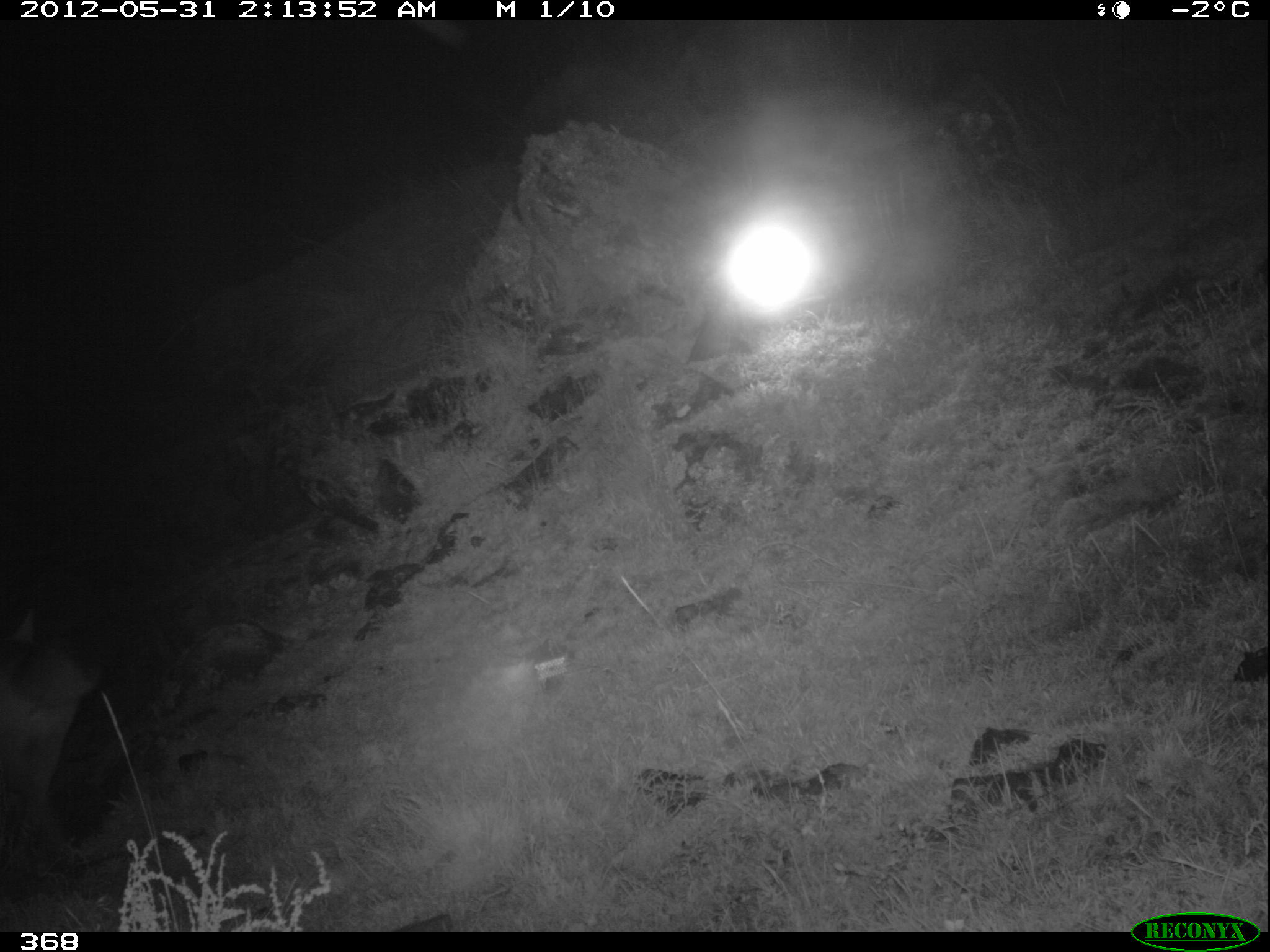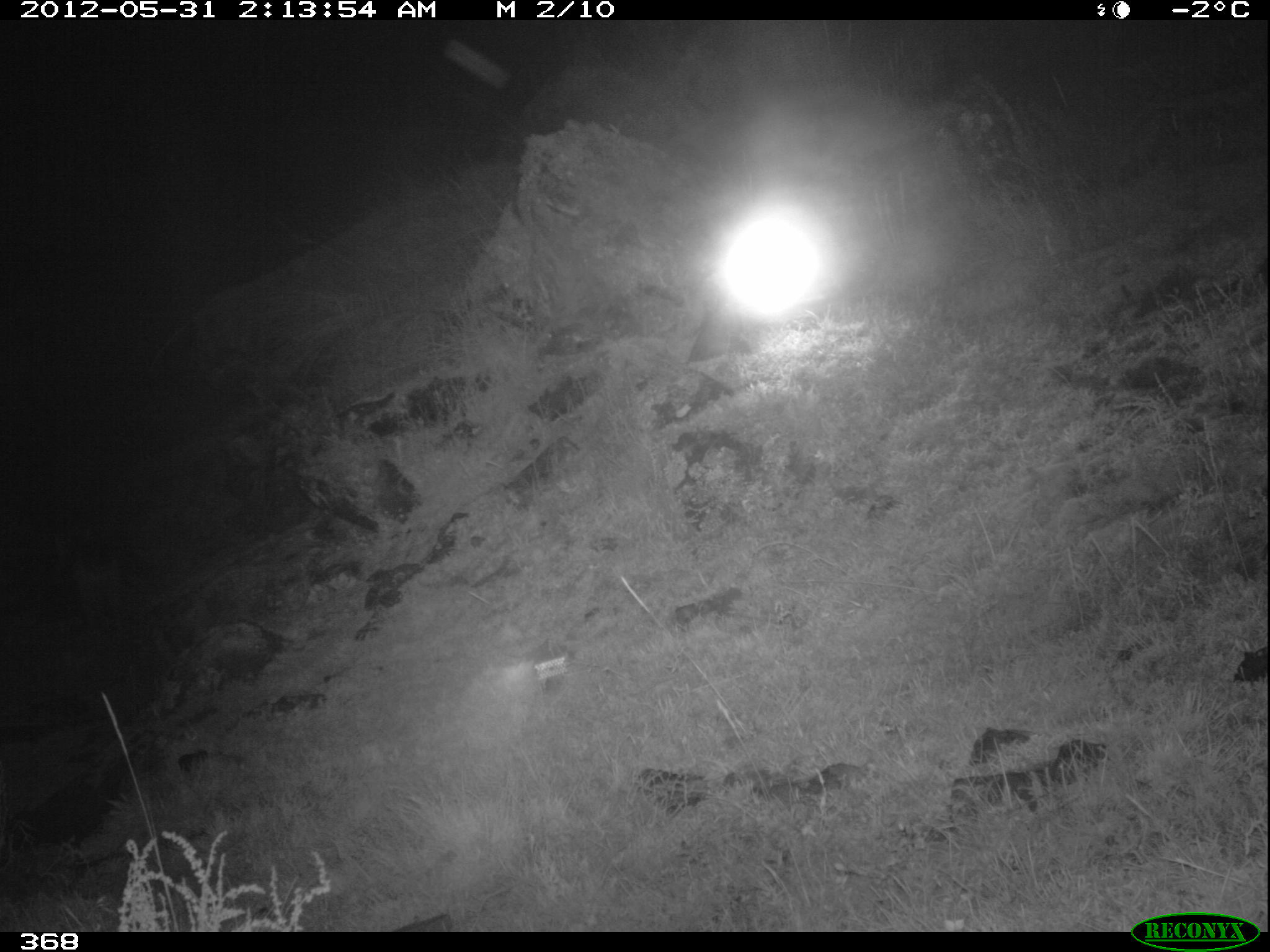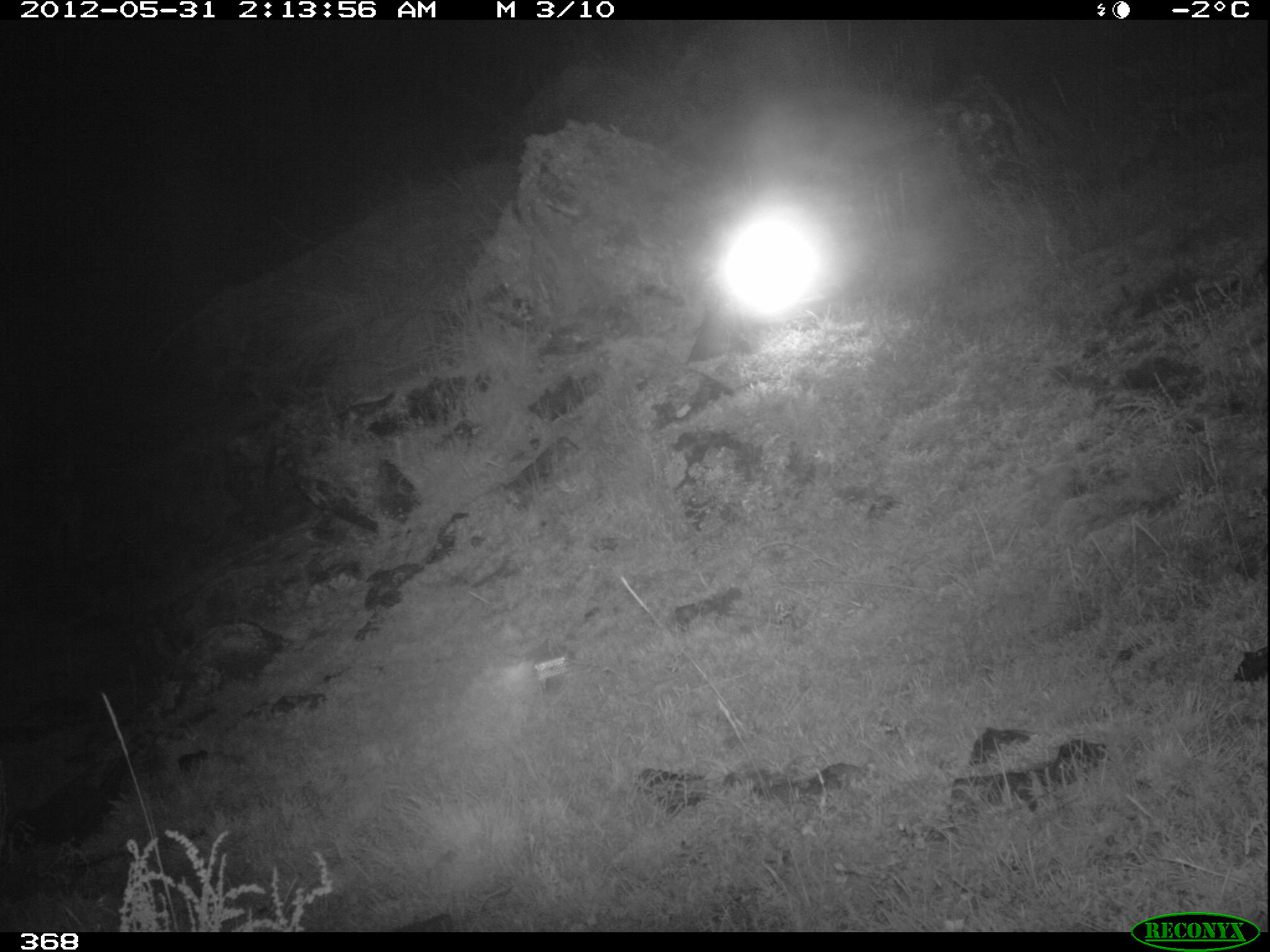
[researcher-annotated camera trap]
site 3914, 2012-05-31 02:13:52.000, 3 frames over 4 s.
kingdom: Animalia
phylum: Chordata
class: Mammalia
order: Carnivora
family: Canidae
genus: Lycalopex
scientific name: Lycalopex culpaeus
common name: culpeo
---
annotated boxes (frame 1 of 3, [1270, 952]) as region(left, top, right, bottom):
lycalopex culpaeus: region(0, 608, 103, 856)